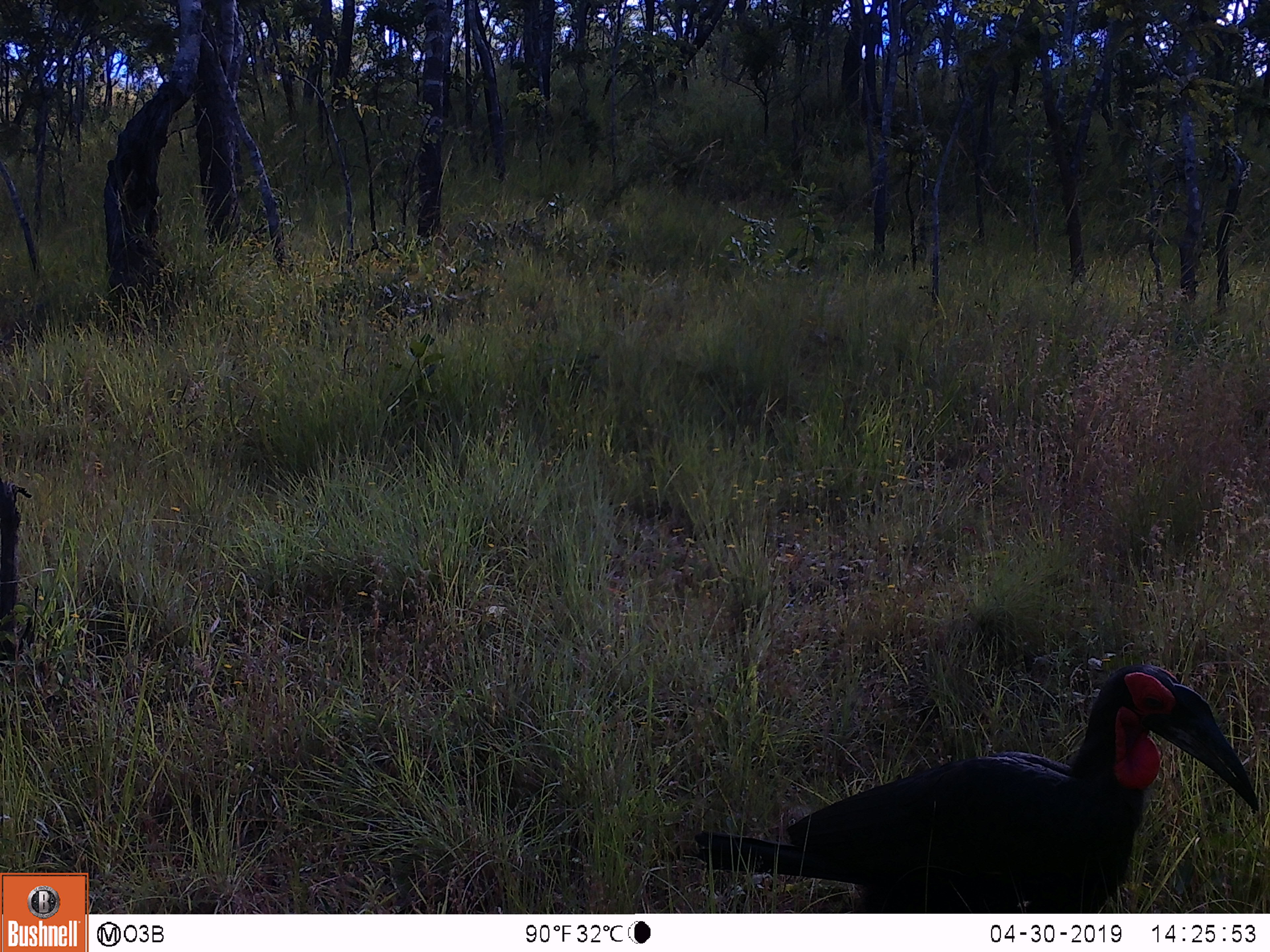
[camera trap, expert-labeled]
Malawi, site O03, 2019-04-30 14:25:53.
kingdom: Animalia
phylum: Chordata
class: Aves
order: Bucerotiformes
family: Bucorvidae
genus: Bucorvus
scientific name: Bucorvus leadbeateri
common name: southern ground hornbill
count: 1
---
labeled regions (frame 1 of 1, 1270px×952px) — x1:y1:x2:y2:
southern ground hornbill: 695:658:1261:907